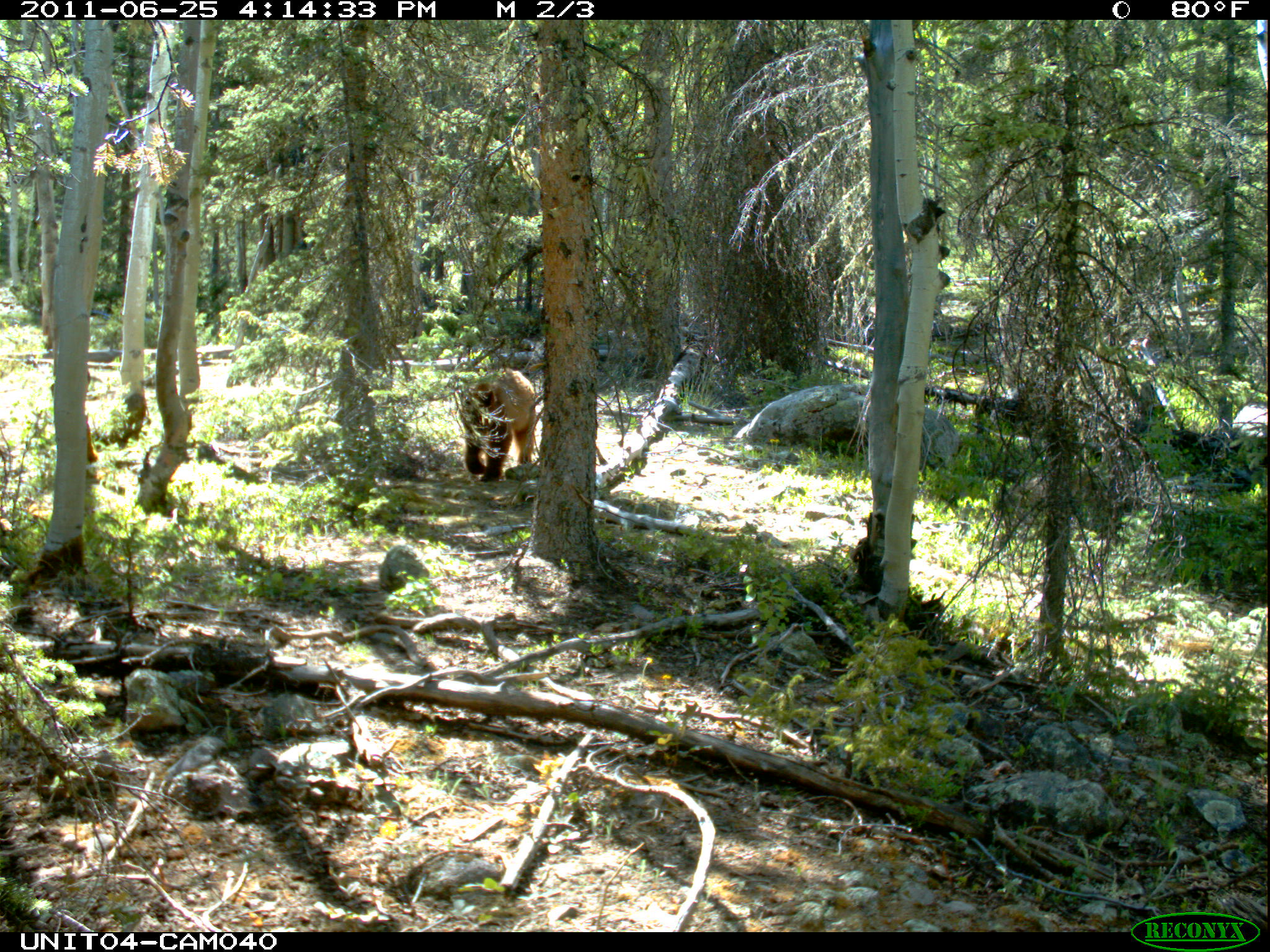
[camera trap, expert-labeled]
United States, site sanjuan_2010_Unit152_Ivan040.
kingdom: Animalia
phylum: Chordata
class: Mammalia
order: Carnivora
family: Ursidae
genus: Ursus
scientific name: Ursus americanus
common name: american black bear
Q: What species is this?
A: Ursus americanus (american black bear).